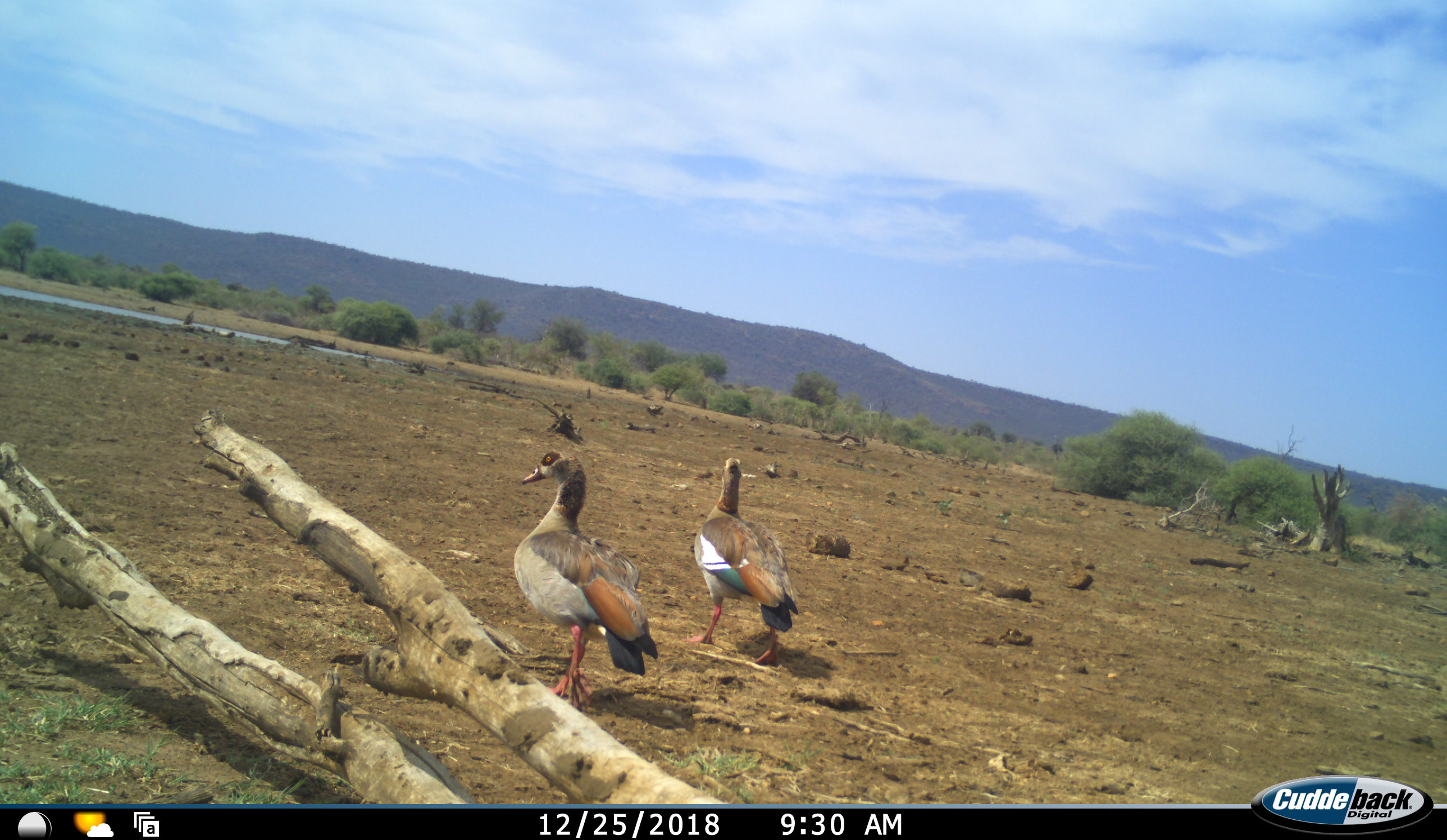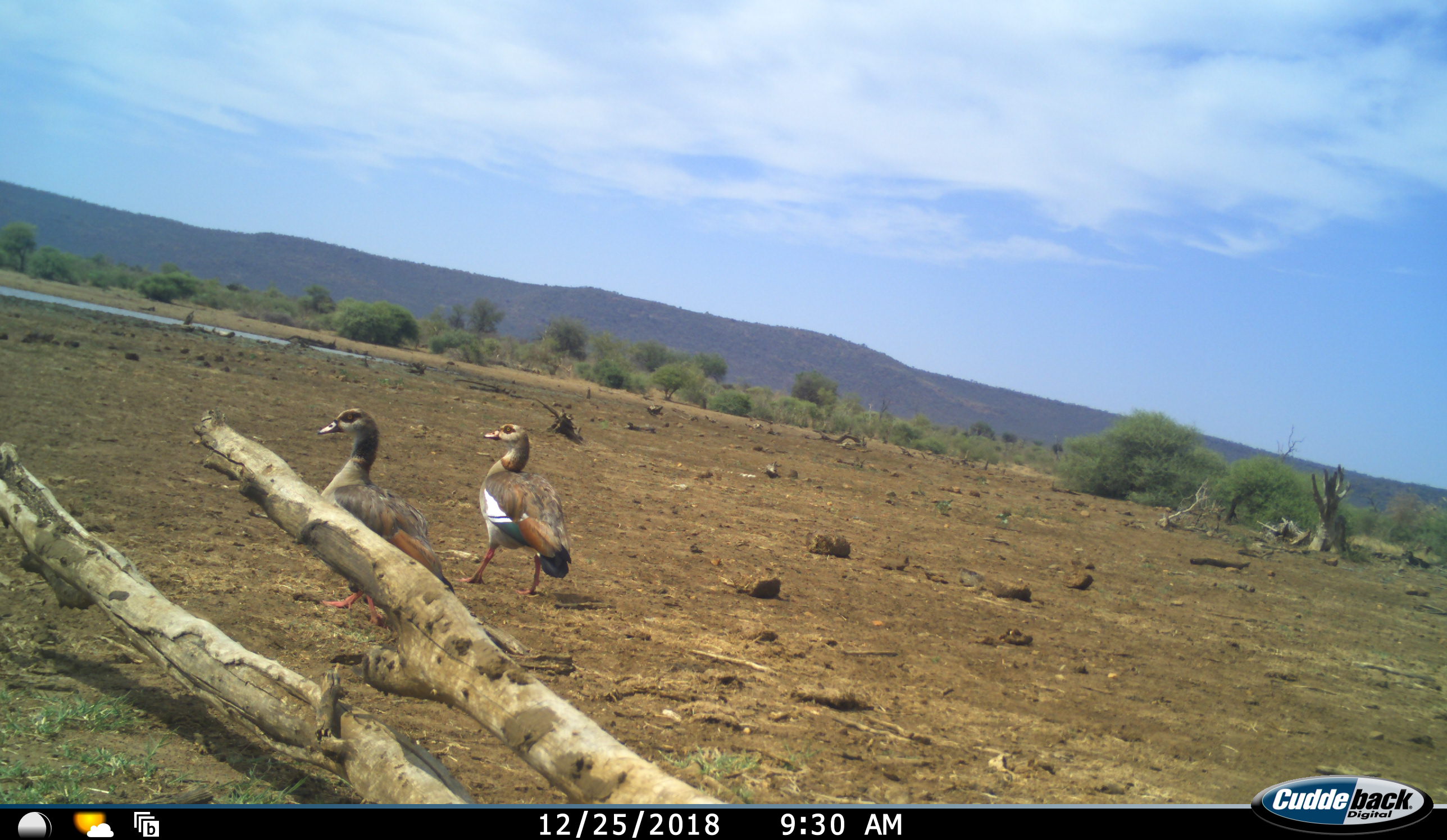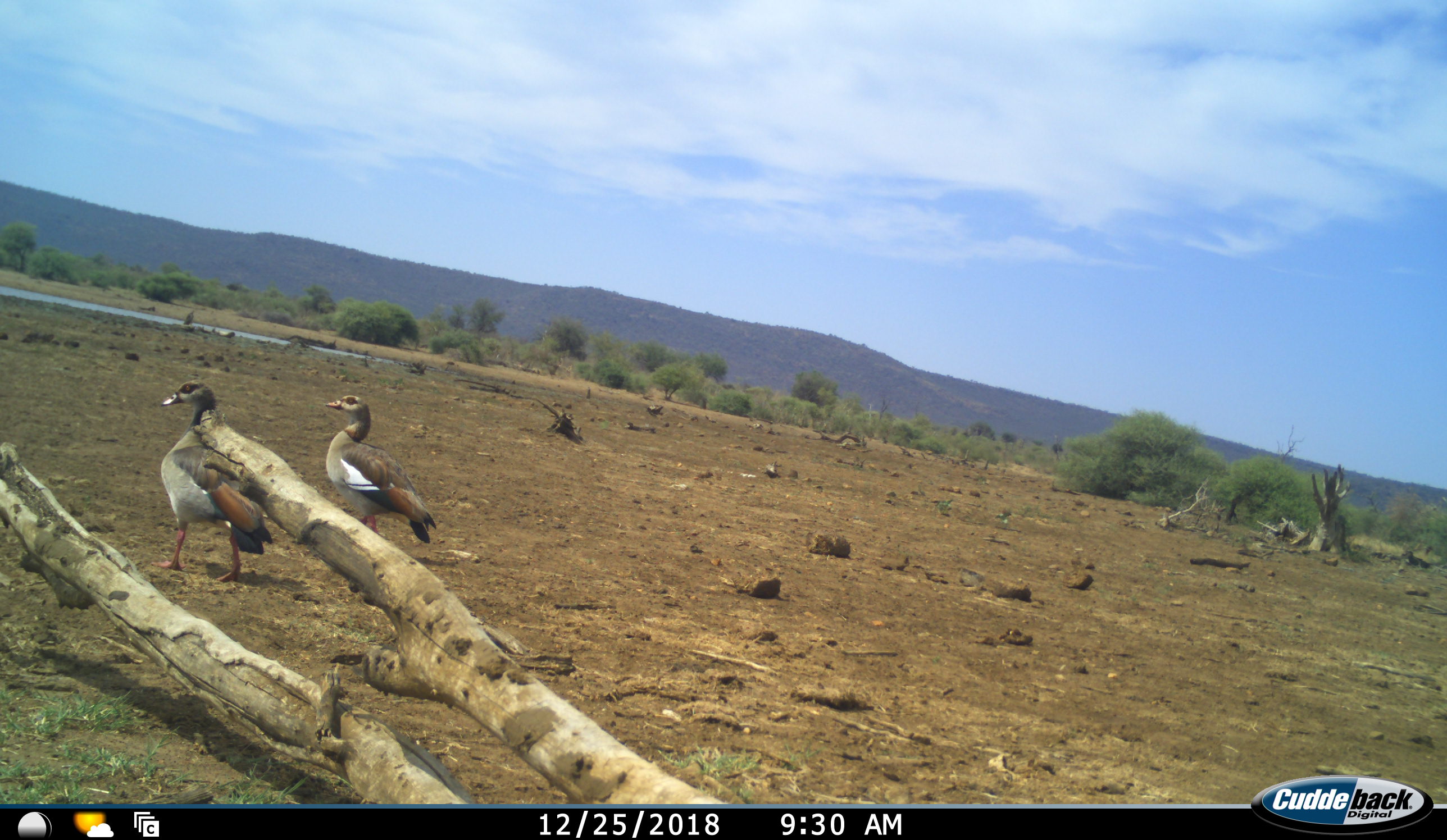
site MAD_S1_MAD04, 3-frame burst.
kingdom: Animalia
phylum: Chordata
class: Aves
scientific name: Aves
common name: bird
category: birdother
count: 2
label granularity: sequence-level